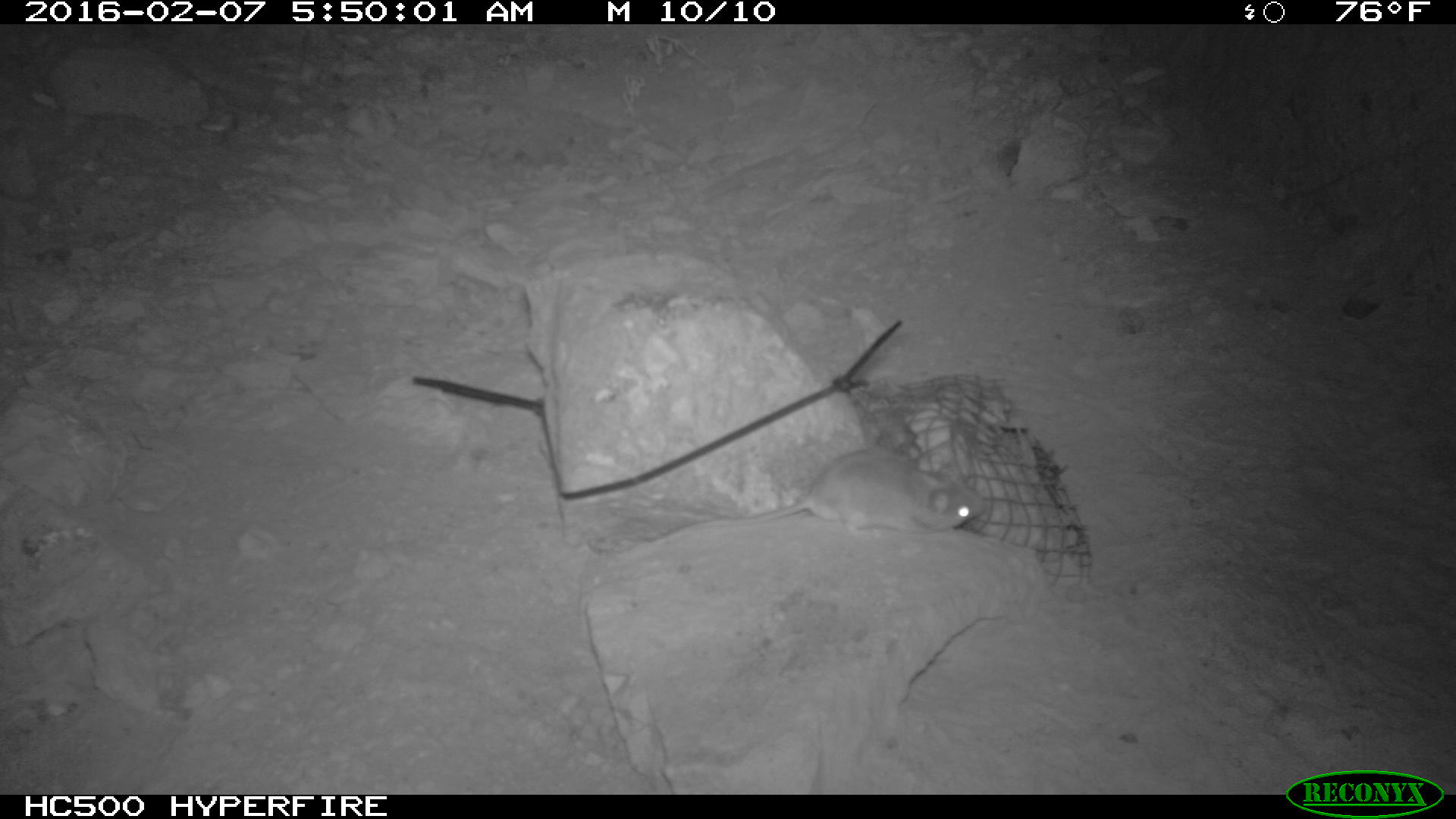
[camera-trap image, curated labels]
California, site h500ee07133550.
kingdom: Animalia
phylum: Chordata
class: Mammalia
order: Rodentia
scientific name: Rodentia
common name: rodent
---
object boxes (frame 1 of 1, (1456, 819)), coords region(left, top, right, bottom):
rodent: region(608, 444, 990, 536)